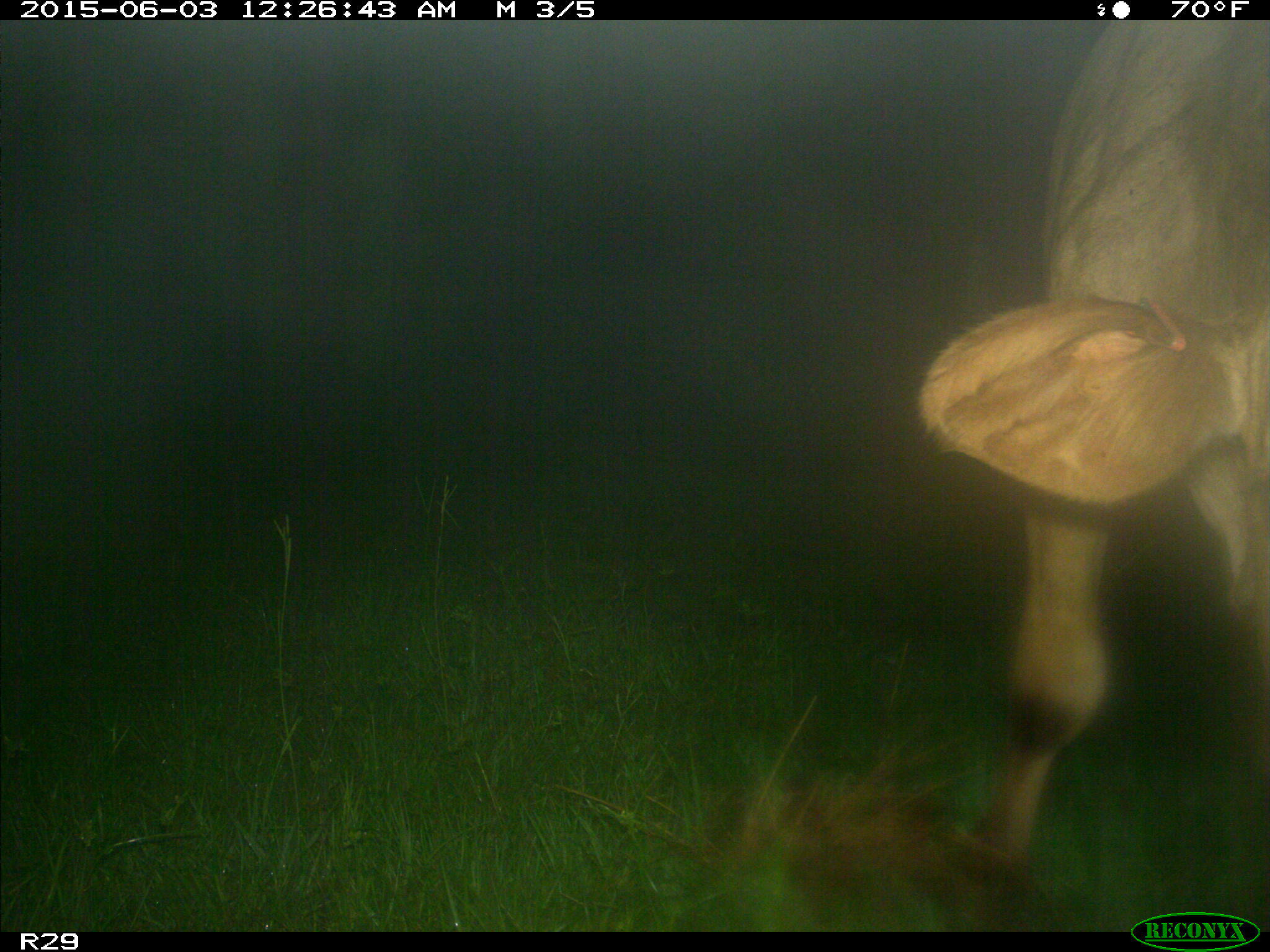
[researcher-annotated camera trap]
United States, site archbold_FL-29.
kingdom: Animalia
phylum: Chordata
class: Mammalia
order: Artiodactyla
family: Bovidae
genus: Bos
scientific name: Bos taurus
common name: domestic cow